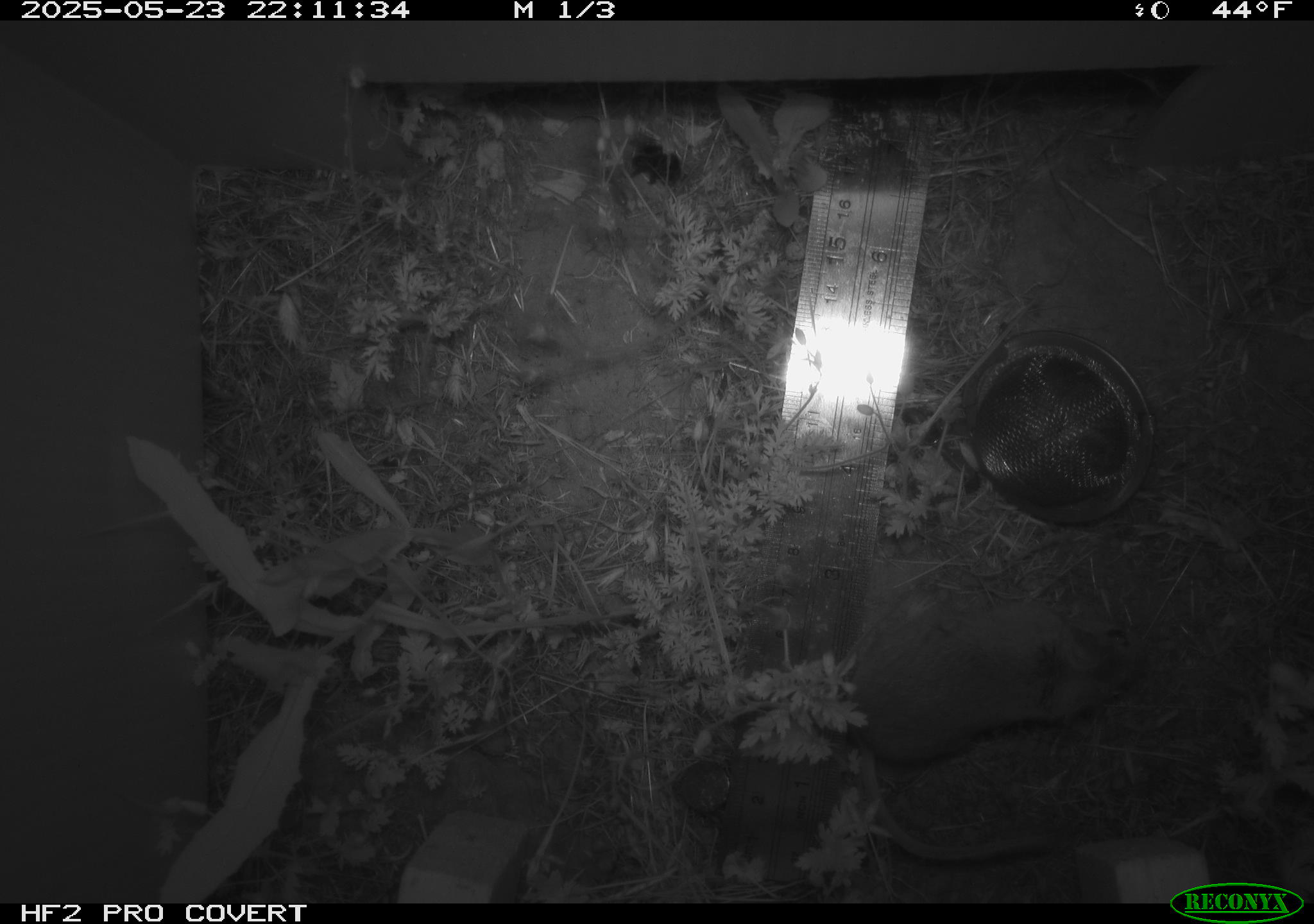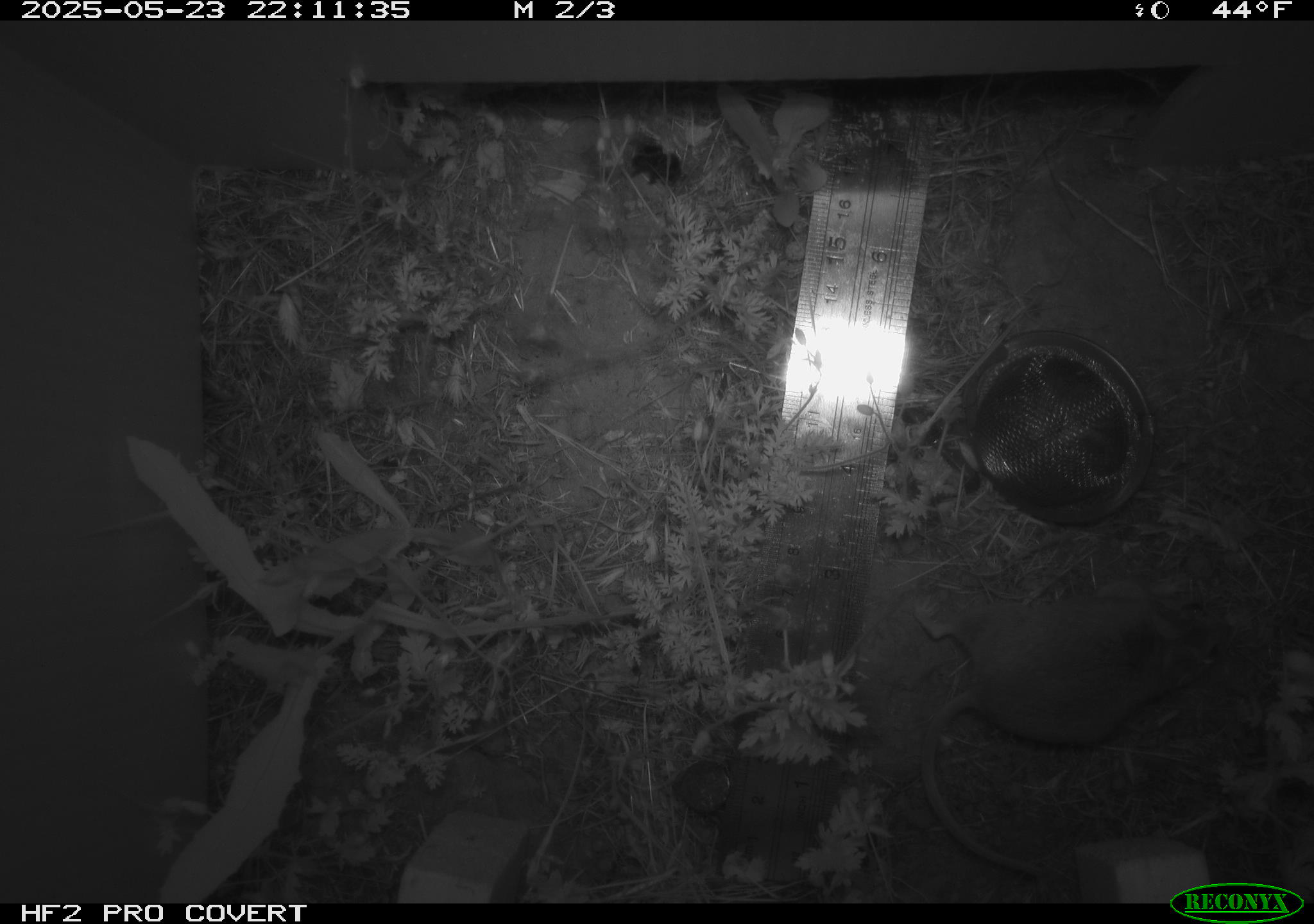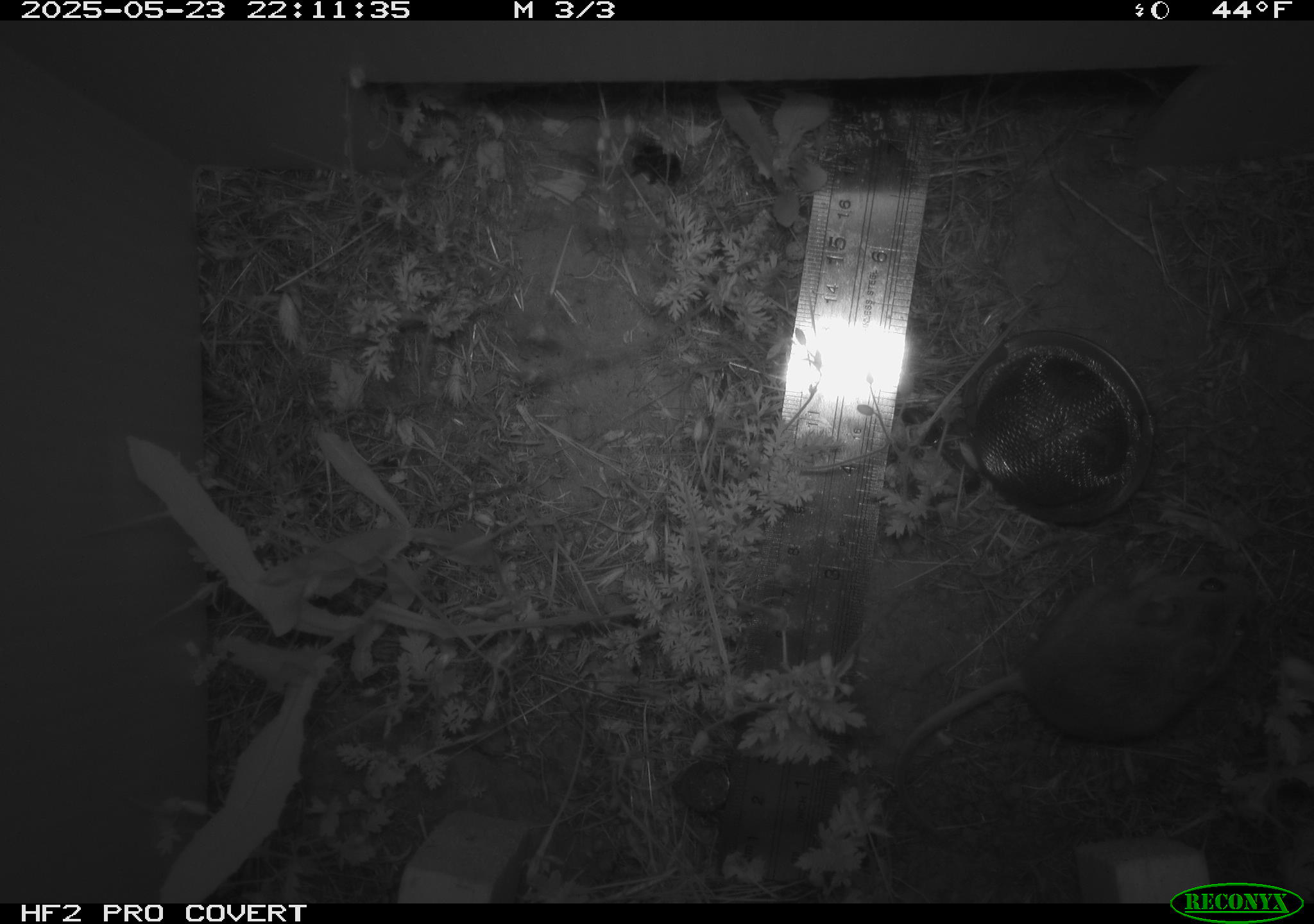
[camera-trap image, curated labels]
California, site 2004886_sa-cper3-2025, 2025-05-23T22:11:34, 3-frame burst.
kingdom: Animalia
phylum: Chordata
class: Mammalia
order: Rodentia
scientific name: Rodentia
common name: rodent